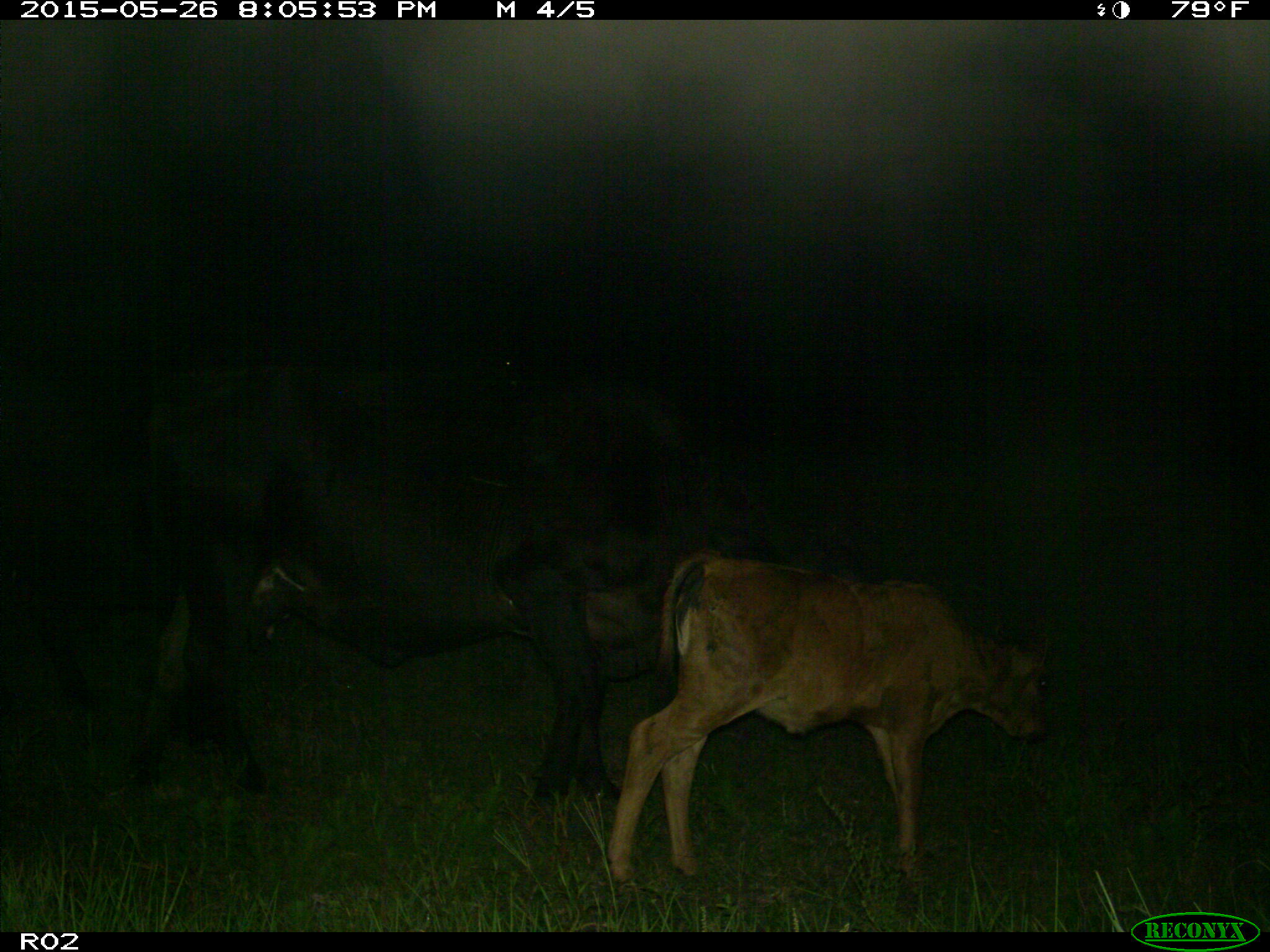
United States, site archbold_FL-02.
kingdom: Animalia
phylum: Chordata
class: Mammalia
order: Artiodactyla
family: Bovidae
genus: Bos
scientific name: Bos taurus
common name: domestic cow